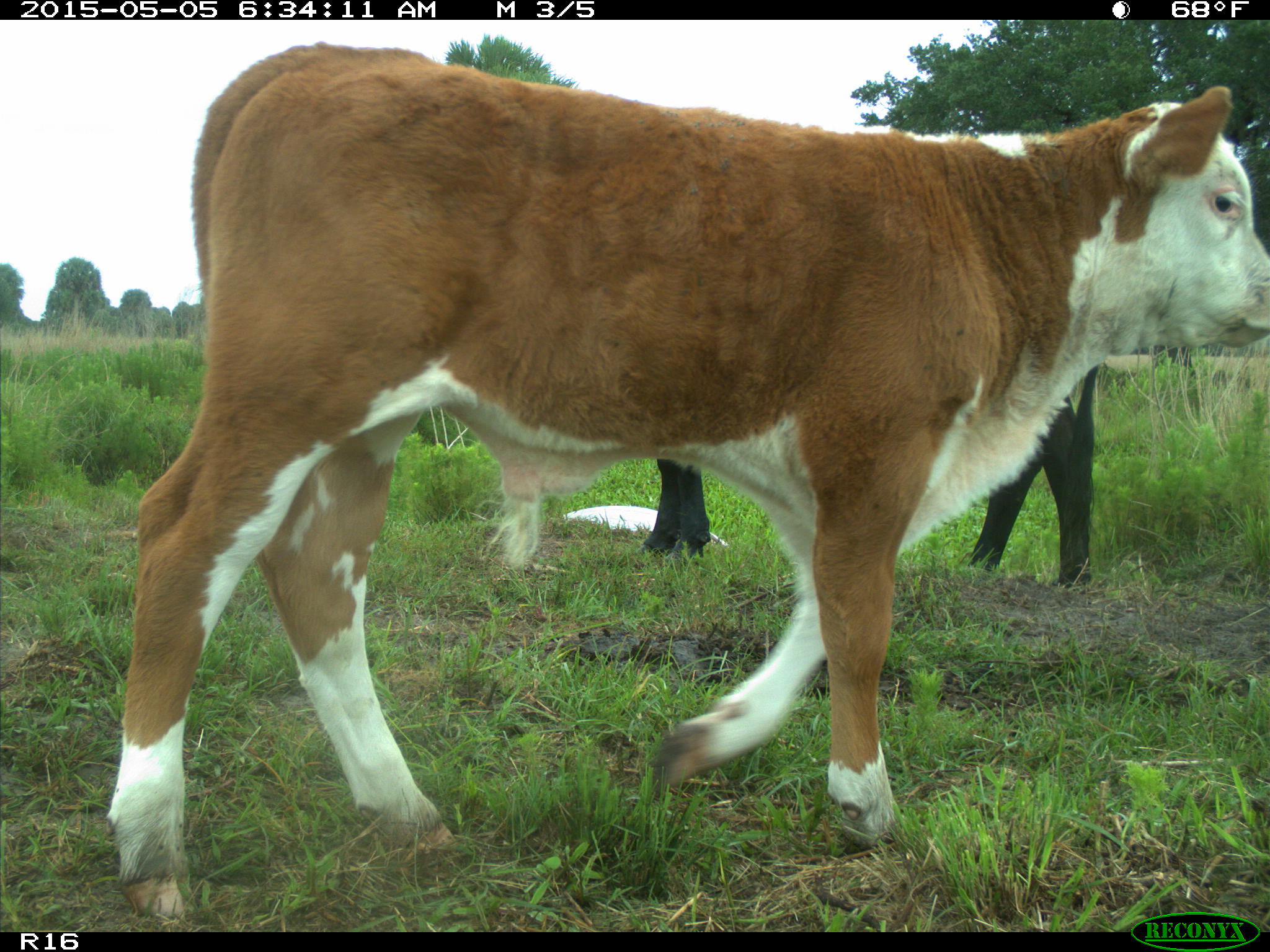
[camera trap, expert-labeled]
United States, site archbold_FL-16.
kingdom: Animalia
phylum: Chordata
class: Mammalia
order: Artiodactyla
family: Bovidae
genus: Bos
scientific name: Bos taurus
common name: domestic cow